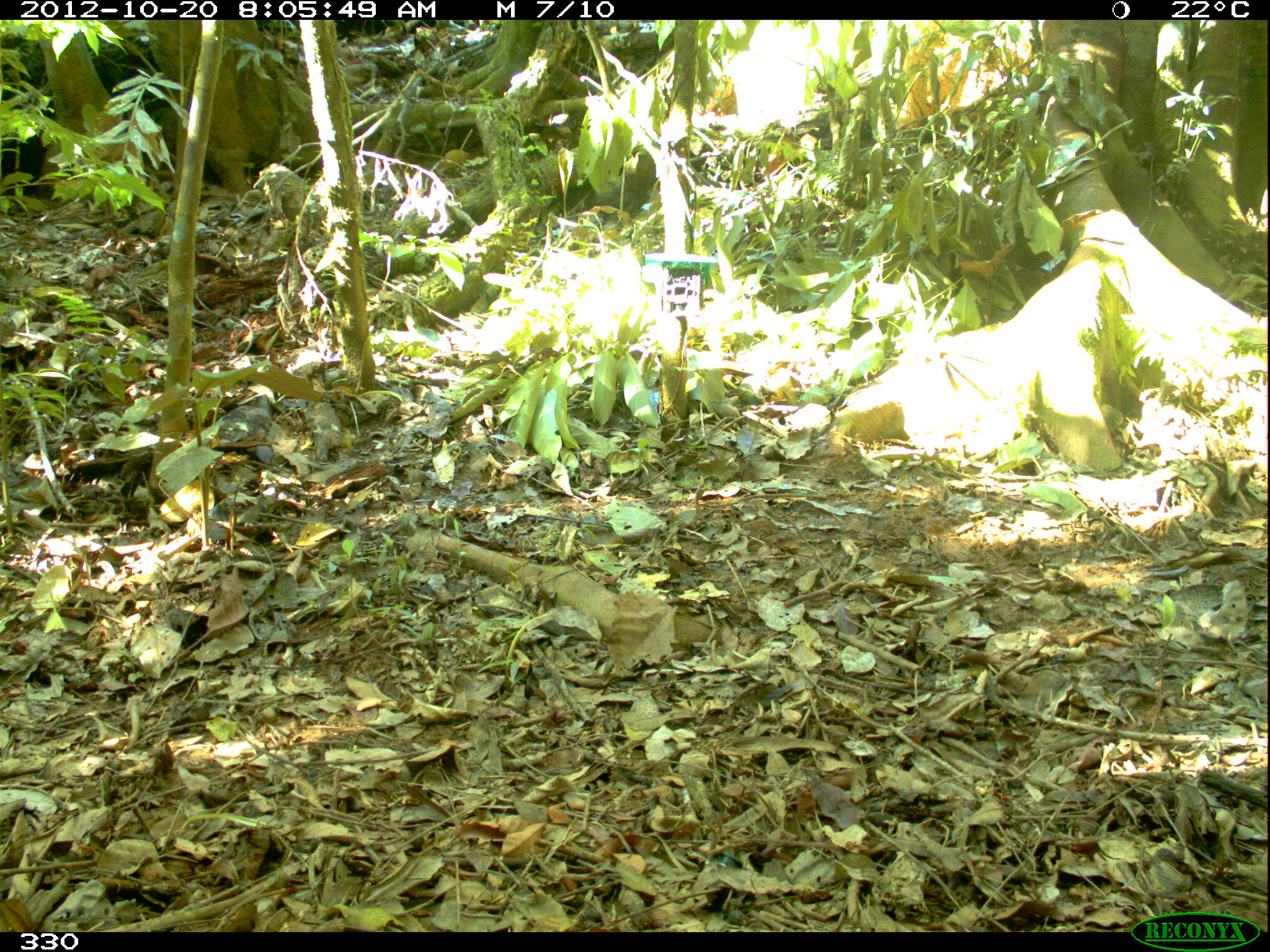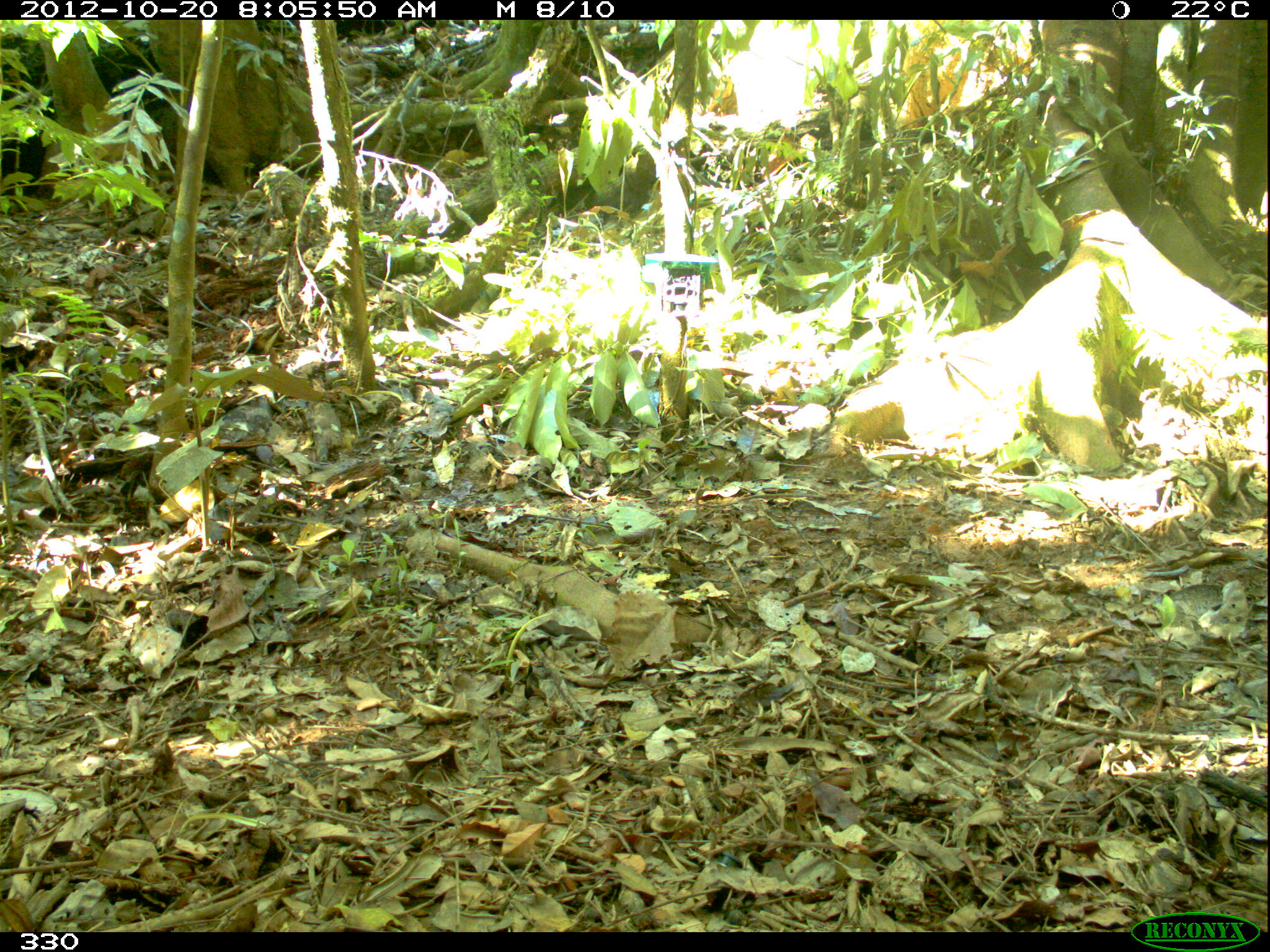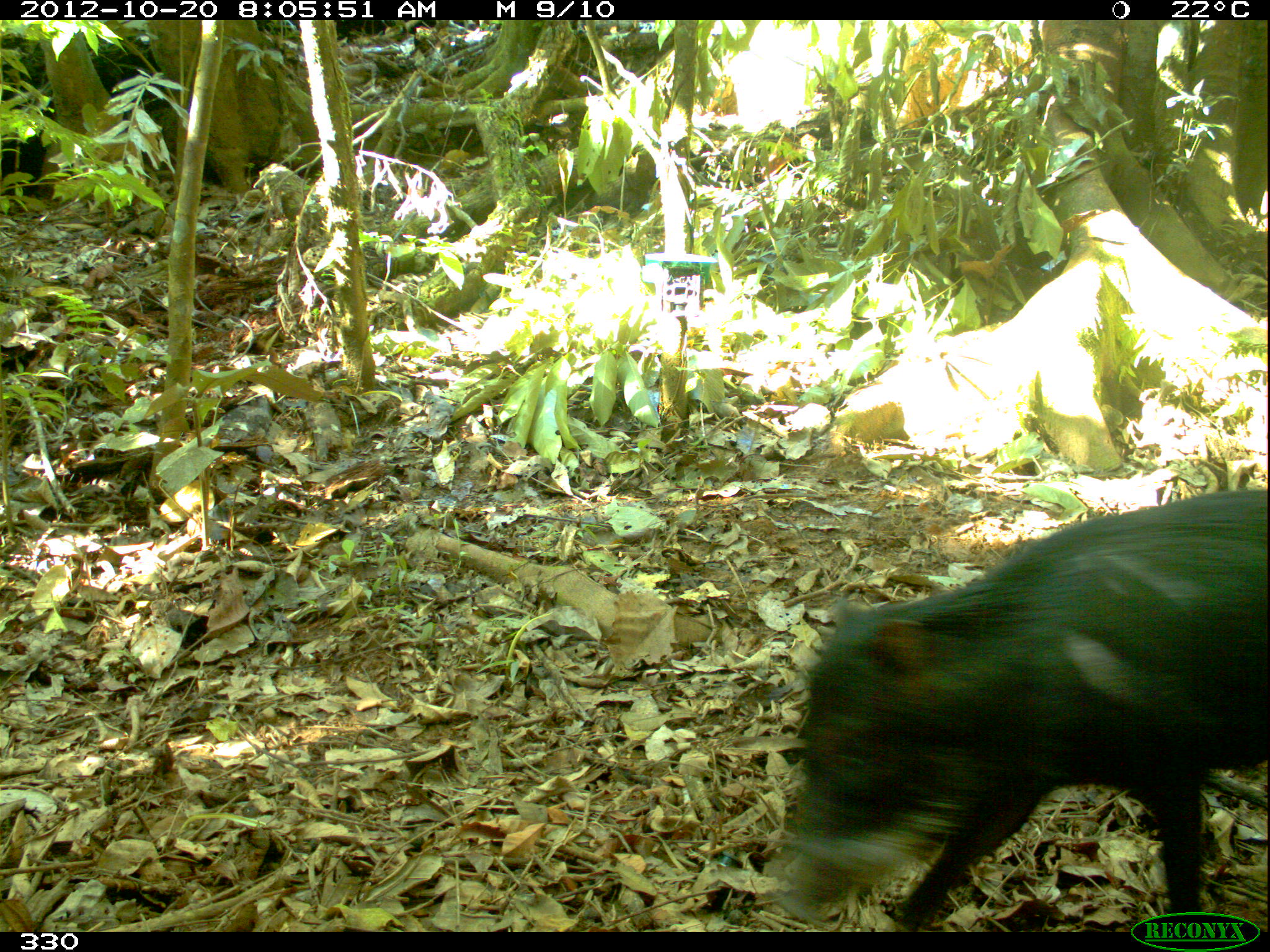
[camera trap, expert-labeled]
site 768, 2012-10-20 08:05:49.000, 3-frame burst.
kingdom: Animalia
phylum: Chordata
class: Mammalia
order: Artiodactyla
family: Tayassuidae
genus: Tayassu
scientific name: Tayassu pecari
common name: white-lipped peccary